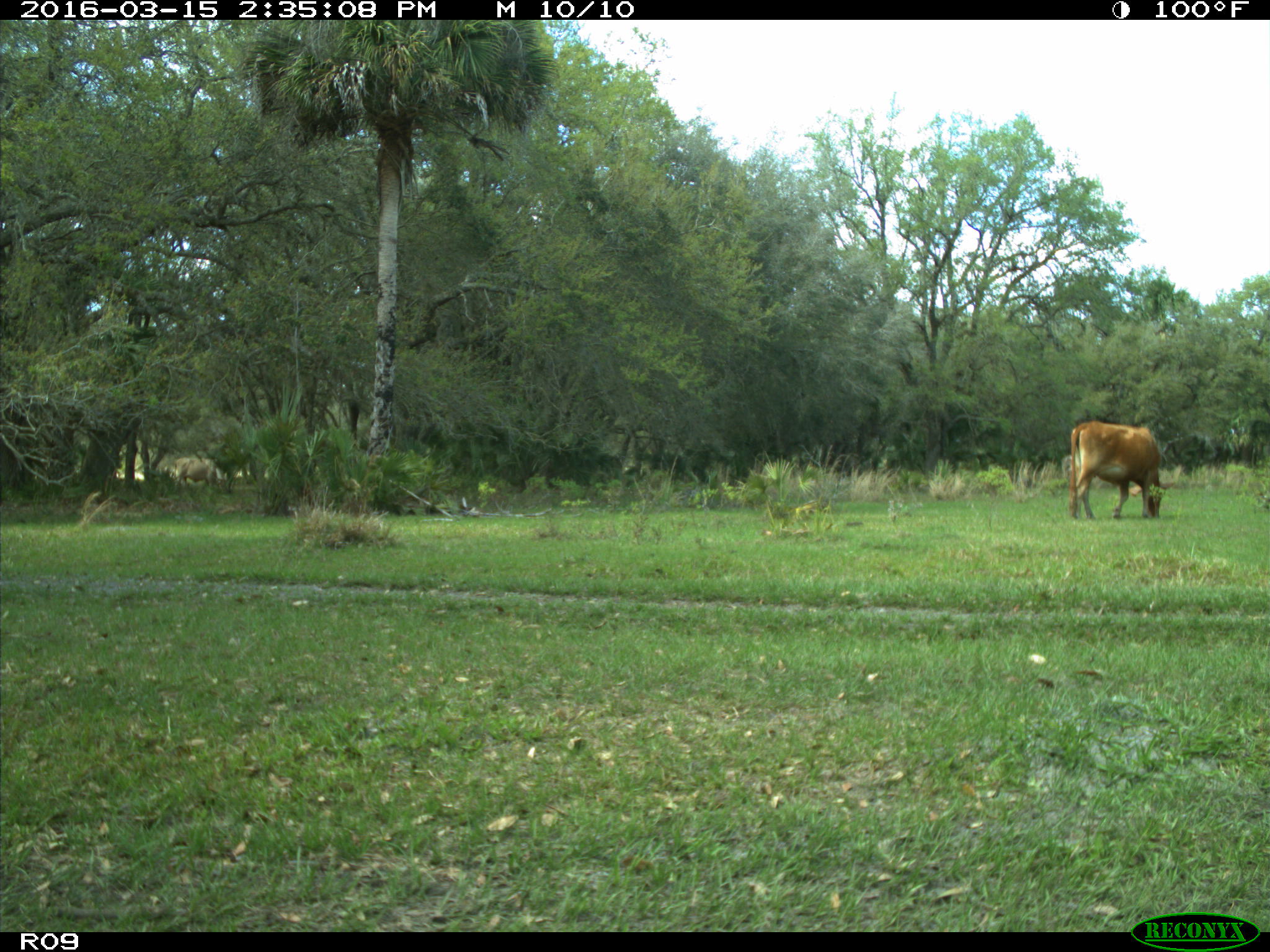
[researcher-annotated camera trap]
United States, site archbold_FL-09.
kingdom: Animalia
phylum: Chordata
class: Mammalia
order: Artiodactyla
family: Bovidae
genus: Bos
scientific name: Bos taurus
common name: domestic cow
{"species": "Bos taurus (domestic cow)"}